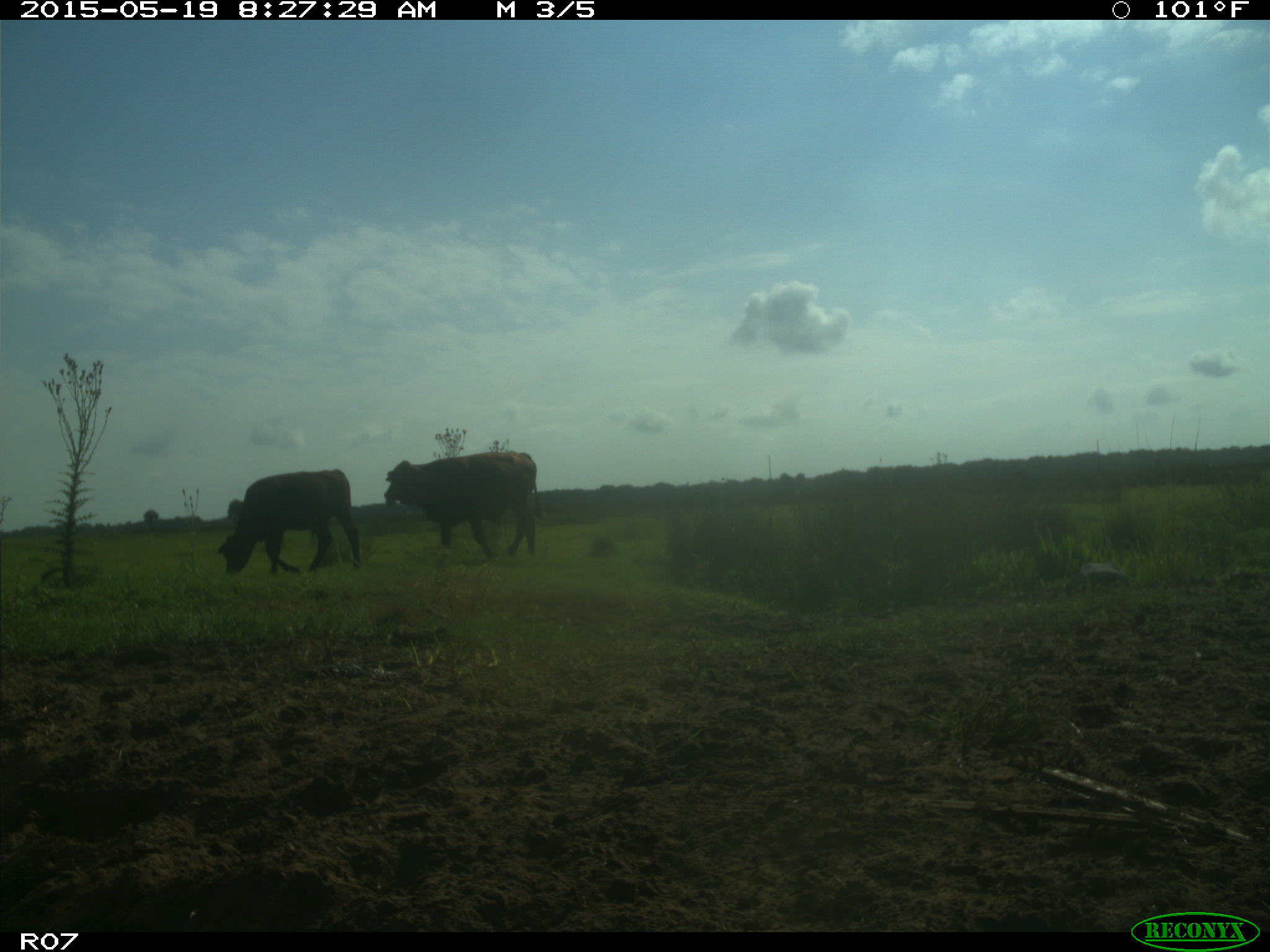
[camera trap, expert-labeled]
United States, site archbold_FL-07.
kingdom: Animalia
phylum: Chordata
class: Mammalia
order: Artiodactyla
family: Bovidae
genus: Bos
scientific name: Bos taurus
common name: domestic cow